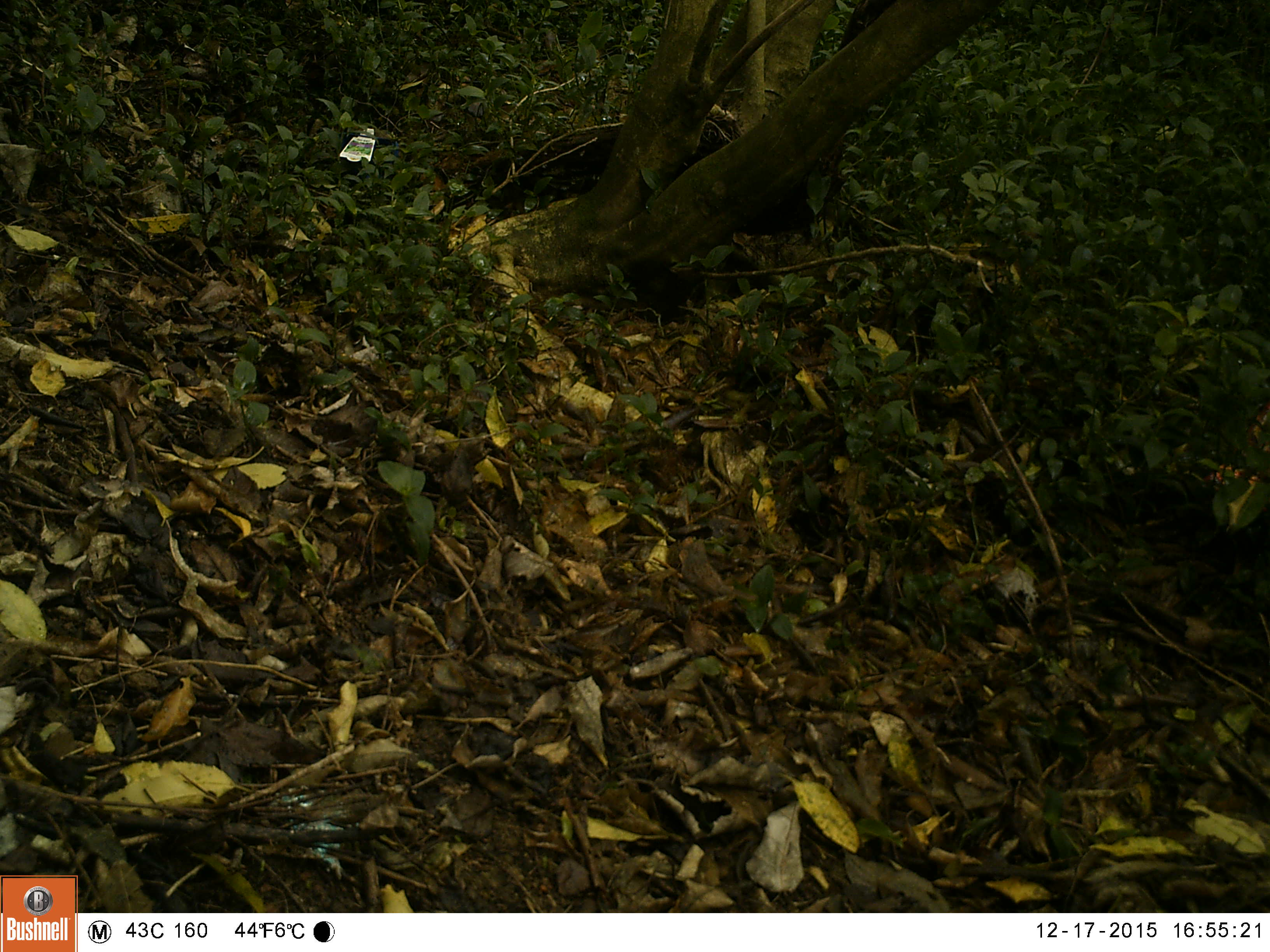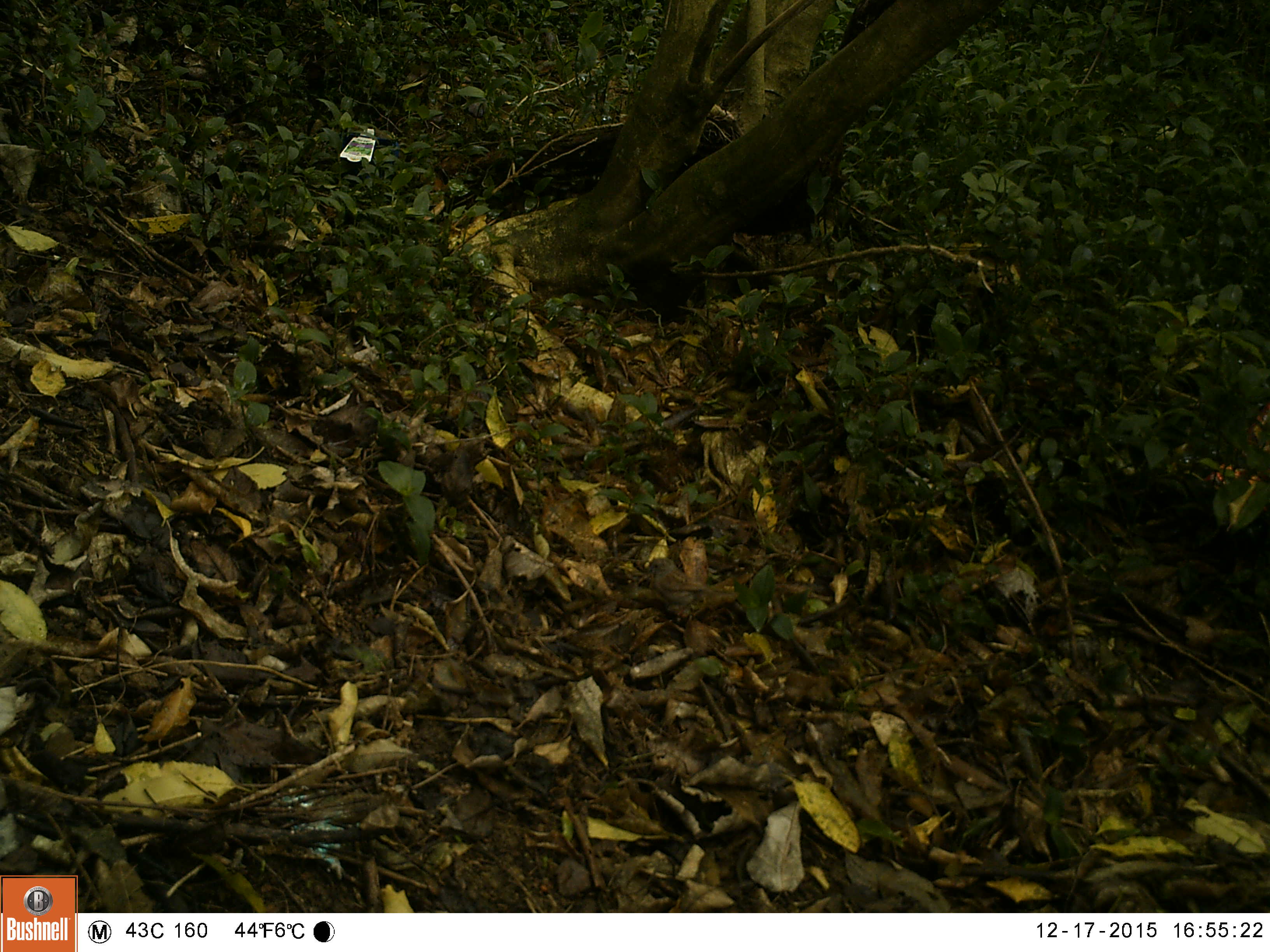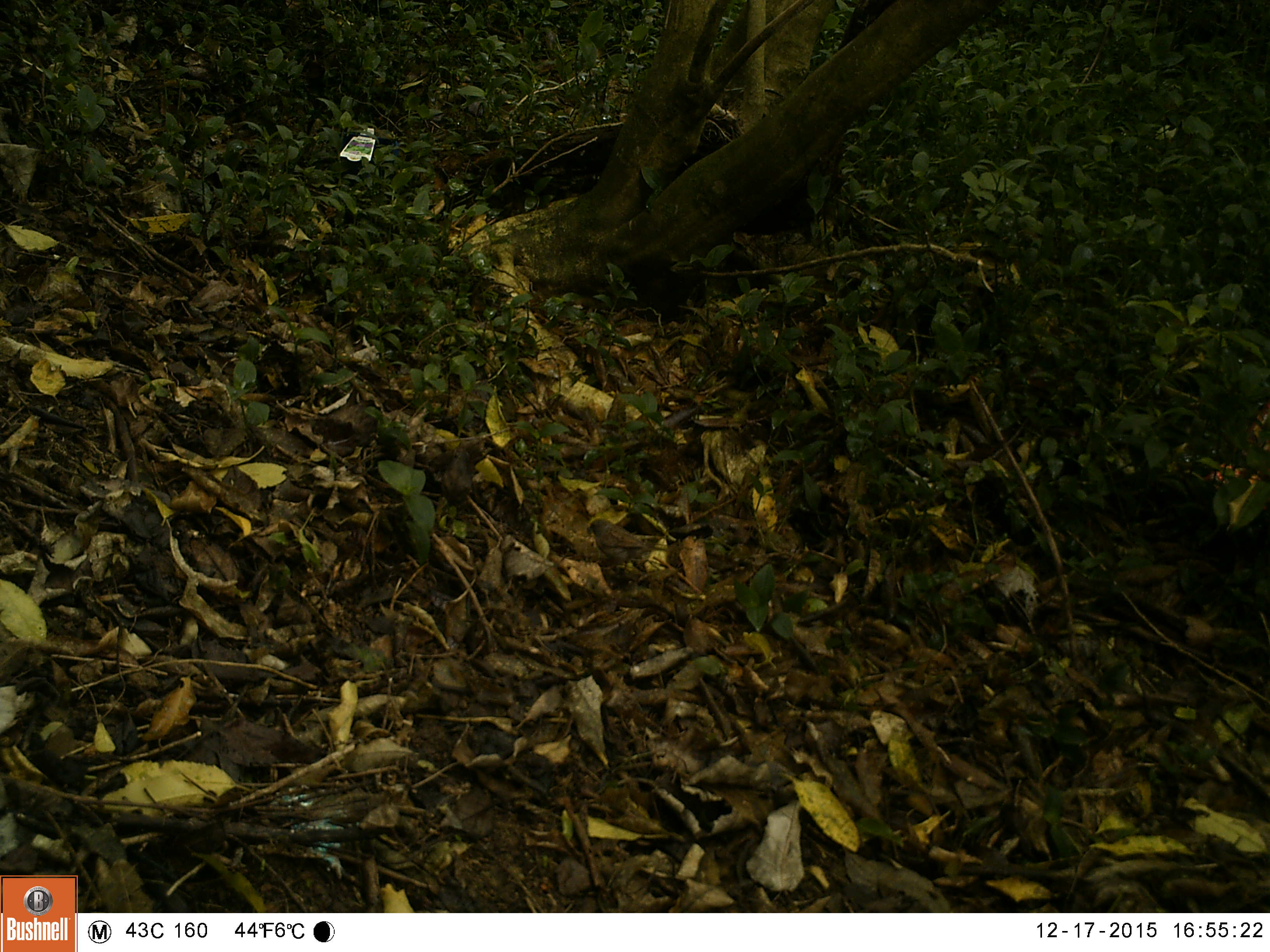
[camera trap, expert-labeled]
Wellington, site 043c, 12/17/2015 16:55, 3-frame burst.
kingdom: Animalia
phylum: Chordata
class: Aves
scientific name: Aves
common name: bird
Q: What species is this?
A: Bird (Aves).